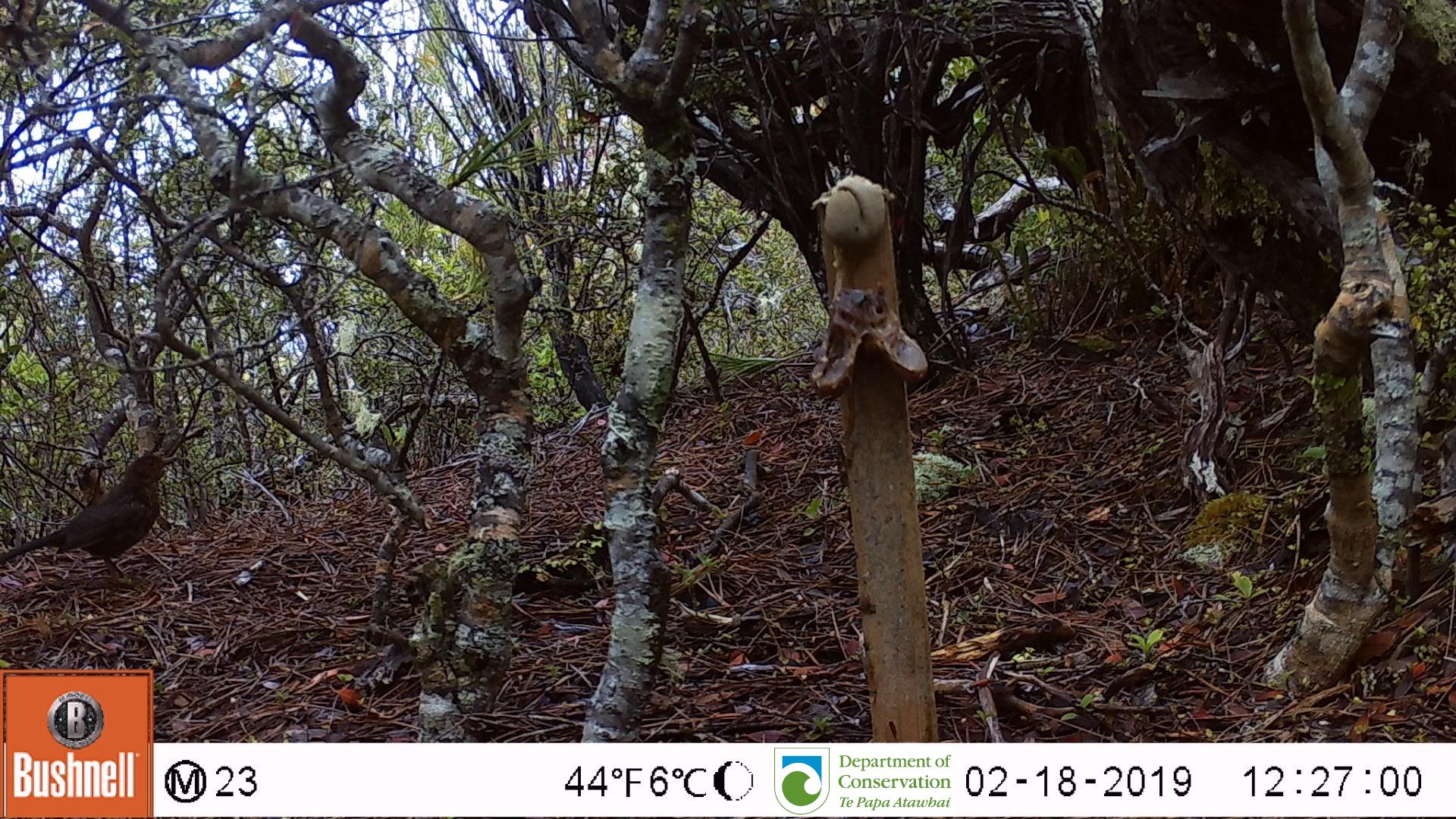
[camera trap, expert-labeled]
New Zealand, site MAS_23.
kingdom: Animalia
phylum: Chordata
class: Aves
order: Passeriformes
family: Turdidae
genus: Turdus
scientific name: Turdus merula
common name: eurasian blackbird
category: blackbird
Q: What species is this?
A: Blackbird (eurasian blackbird) (Turdus merula).